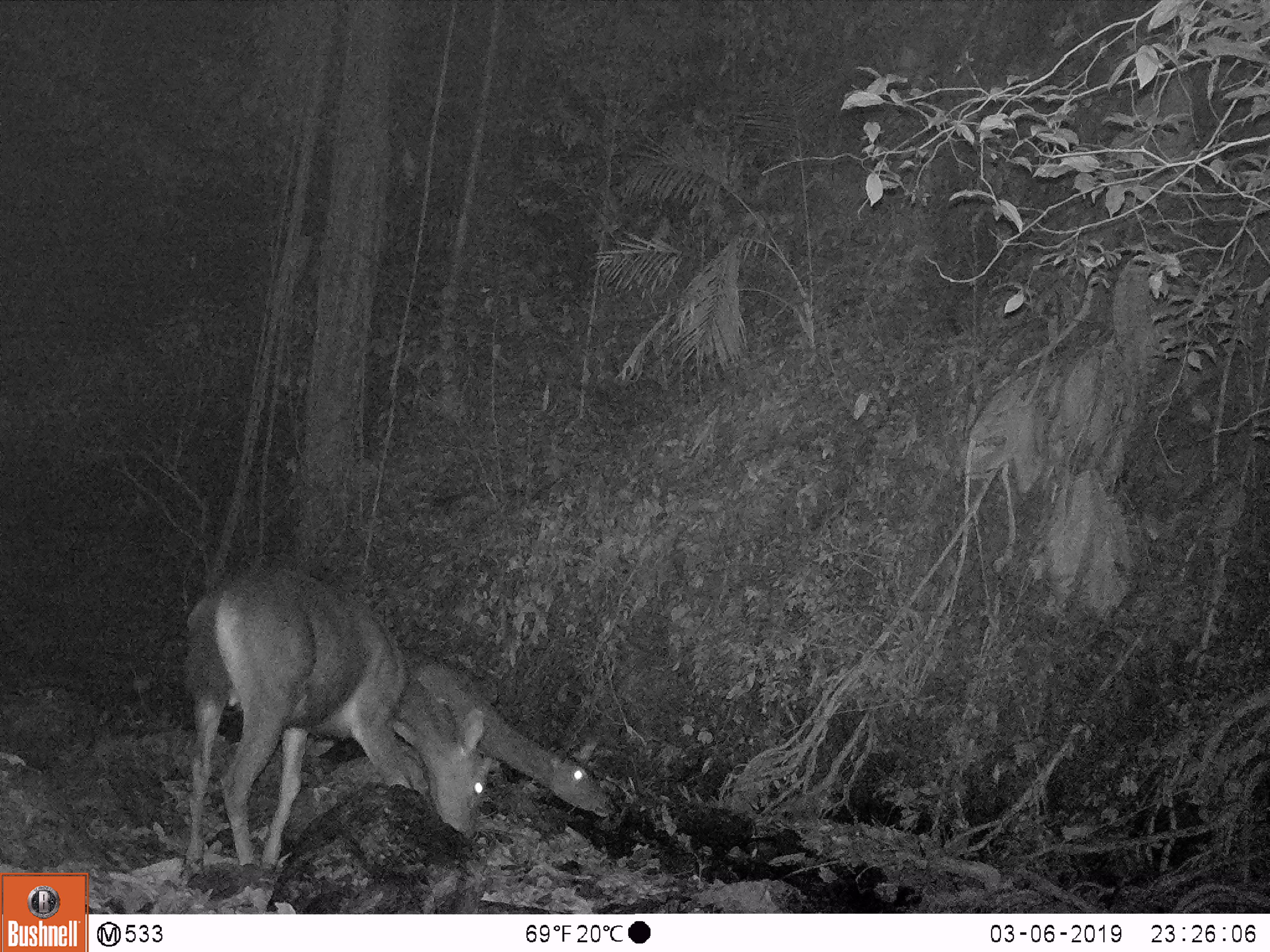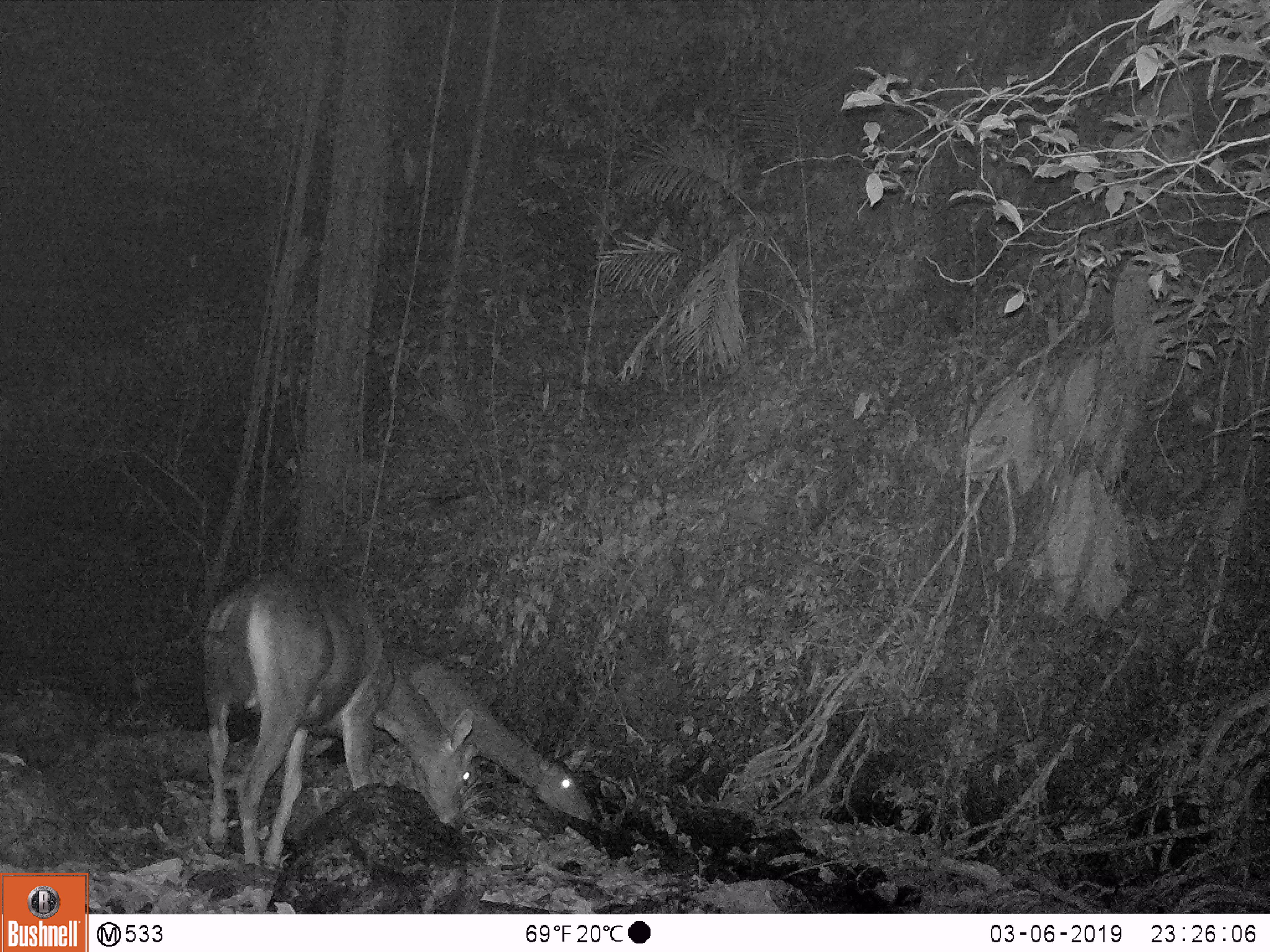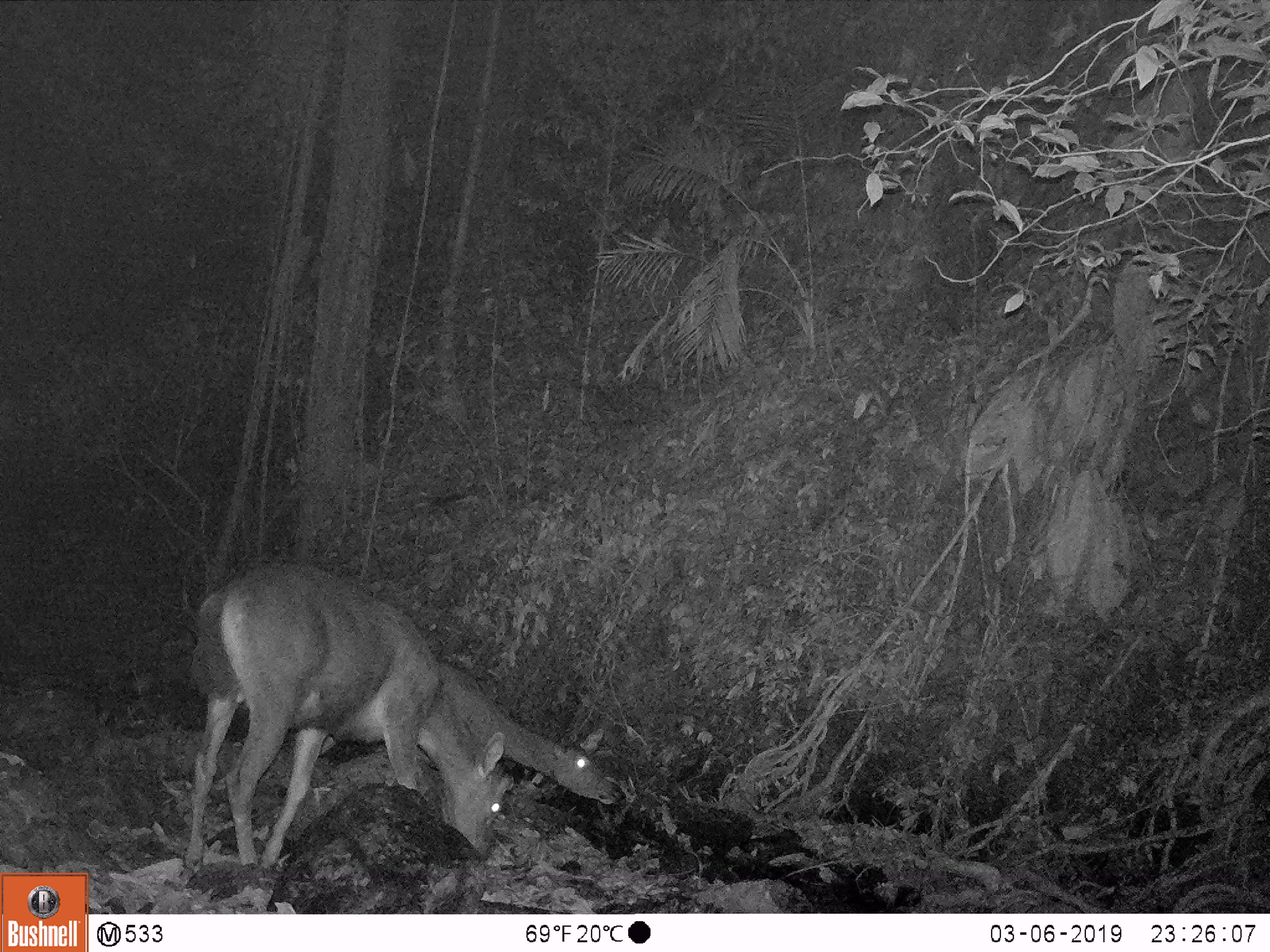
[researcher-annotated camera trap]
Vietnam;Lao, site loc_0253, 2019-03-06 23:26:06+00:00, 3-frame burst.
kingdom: Animalia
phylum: Chordata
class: Mammalia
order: Artiodactyla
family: Cervidae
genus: Rusa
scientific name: Rusa unicolor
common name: sambar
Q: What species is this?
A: Sambar (Rusa unicolor).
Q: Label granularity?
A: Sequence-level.